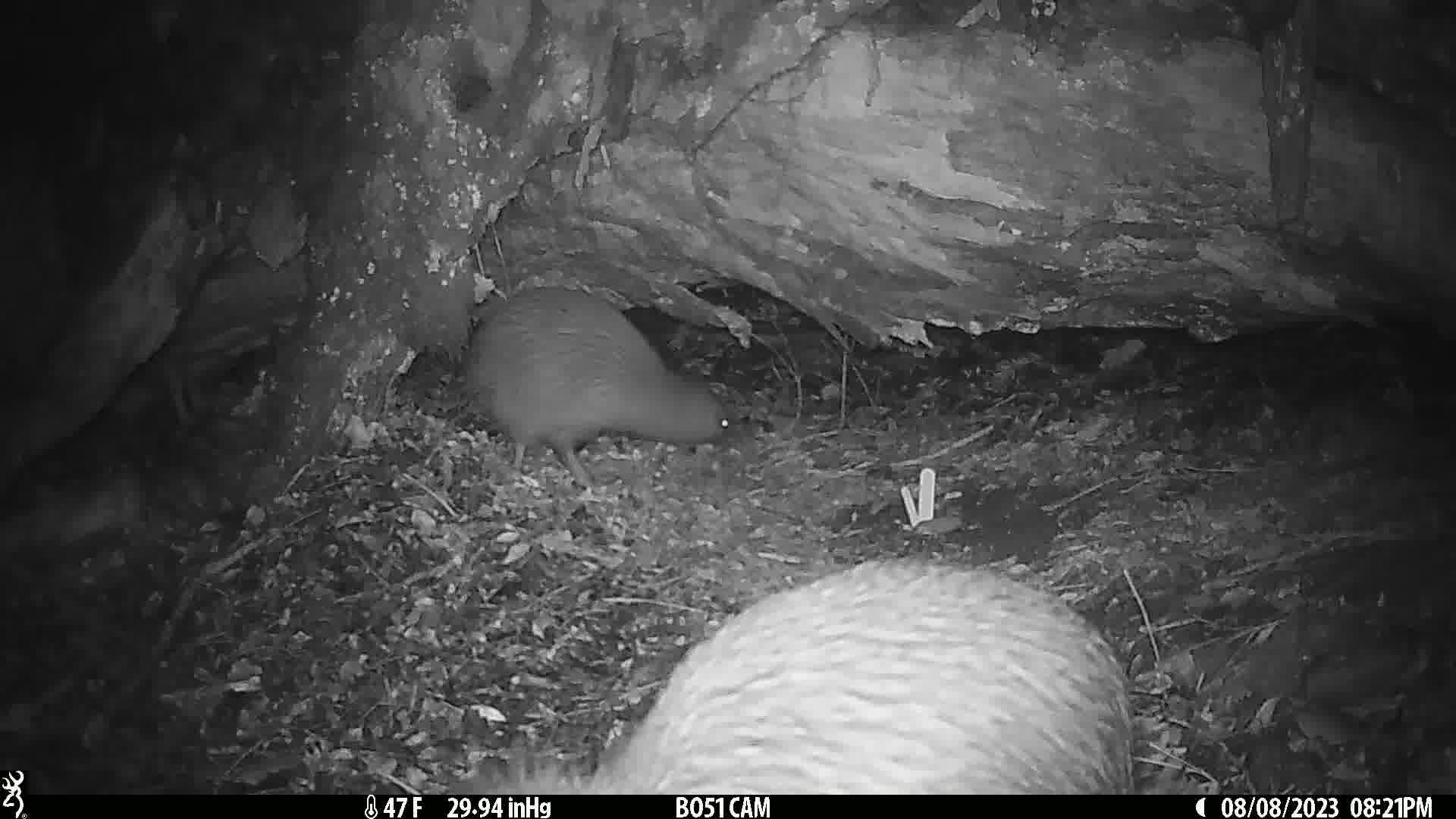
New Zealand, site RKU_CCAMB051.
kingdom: Animalia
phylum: Chordata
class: Aves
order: Apterygiformes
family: Apterygidae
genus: Apteryx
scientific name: Apteryx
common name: kiwi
Kiwi (Apteryx).